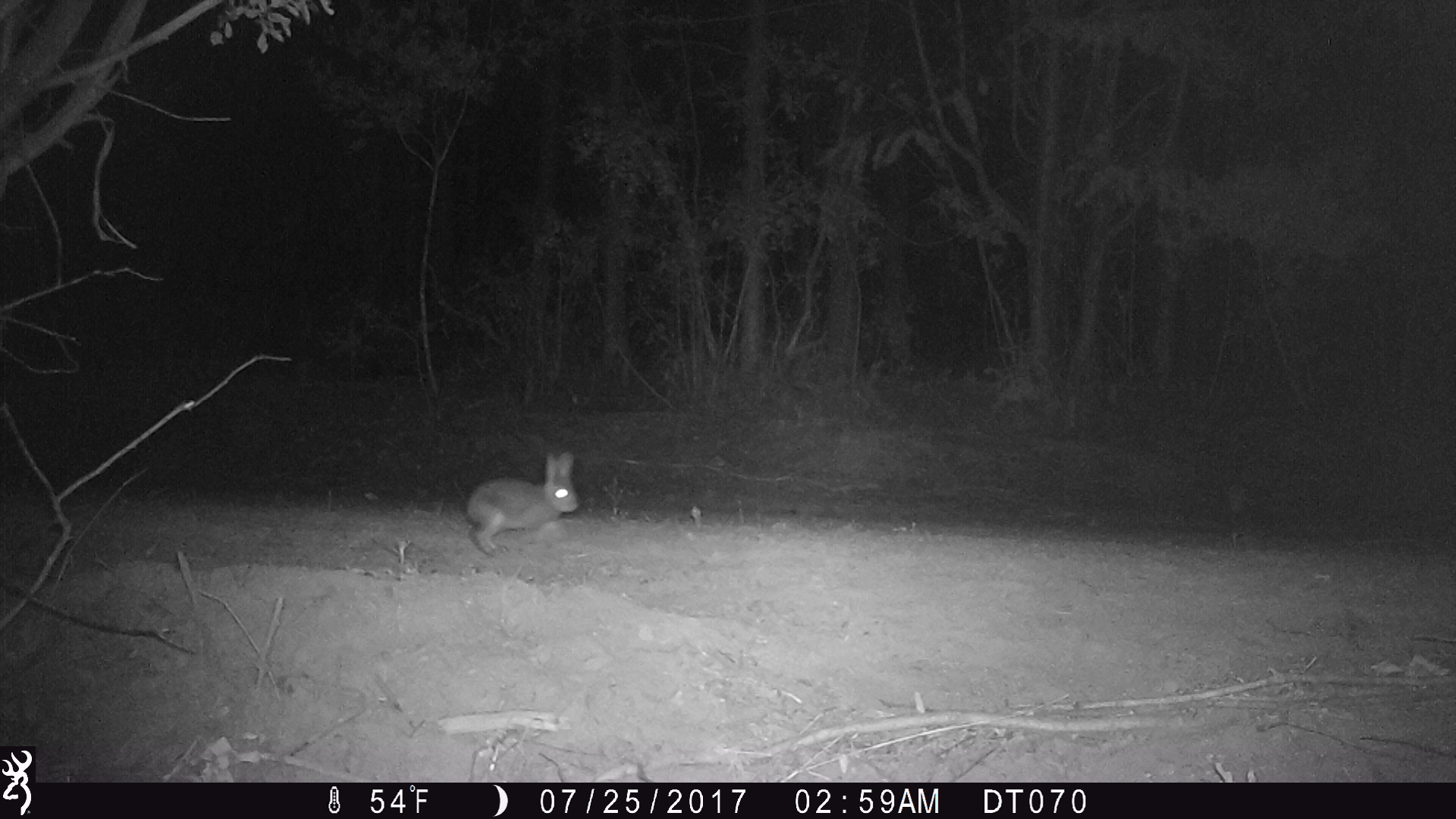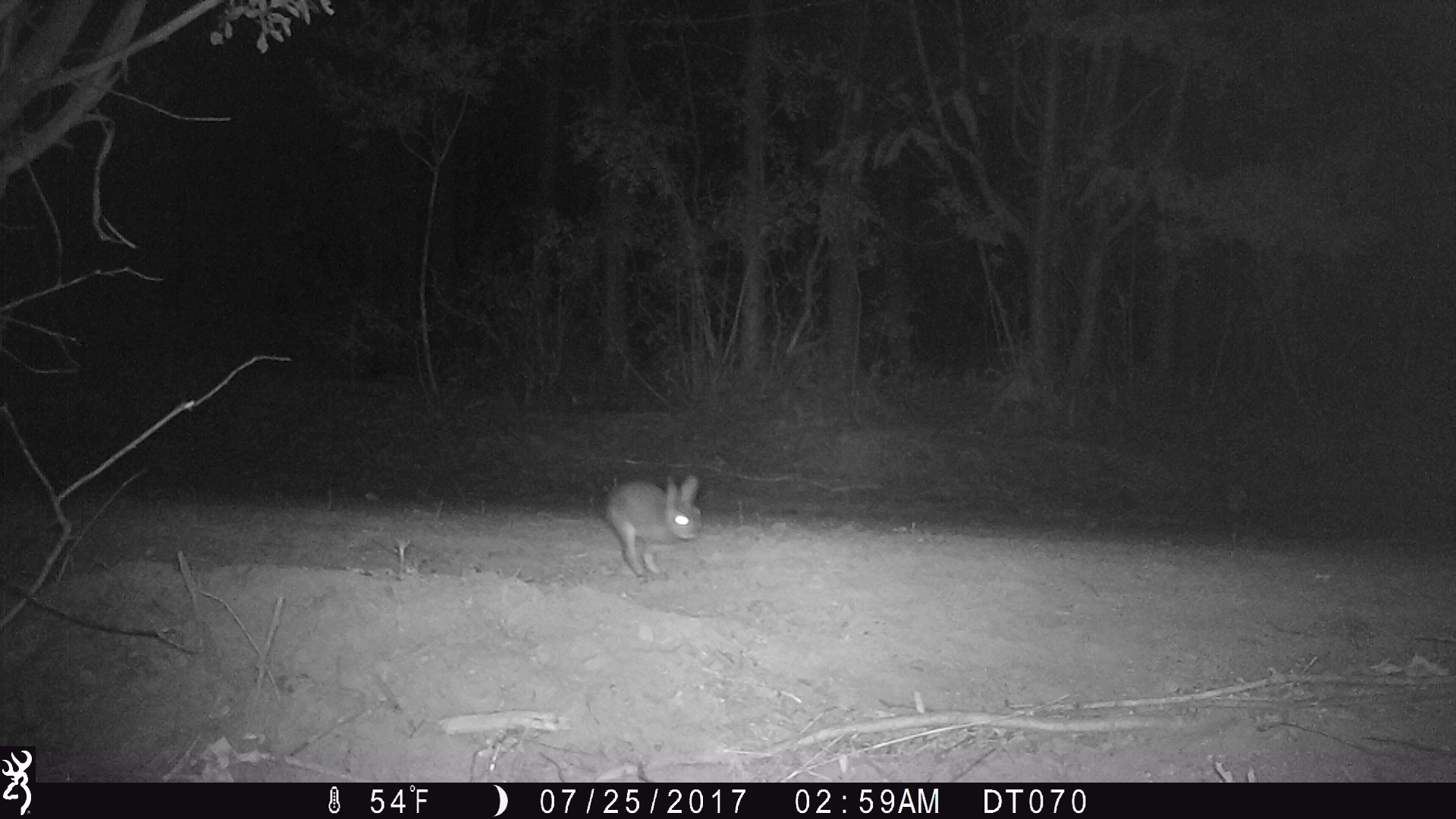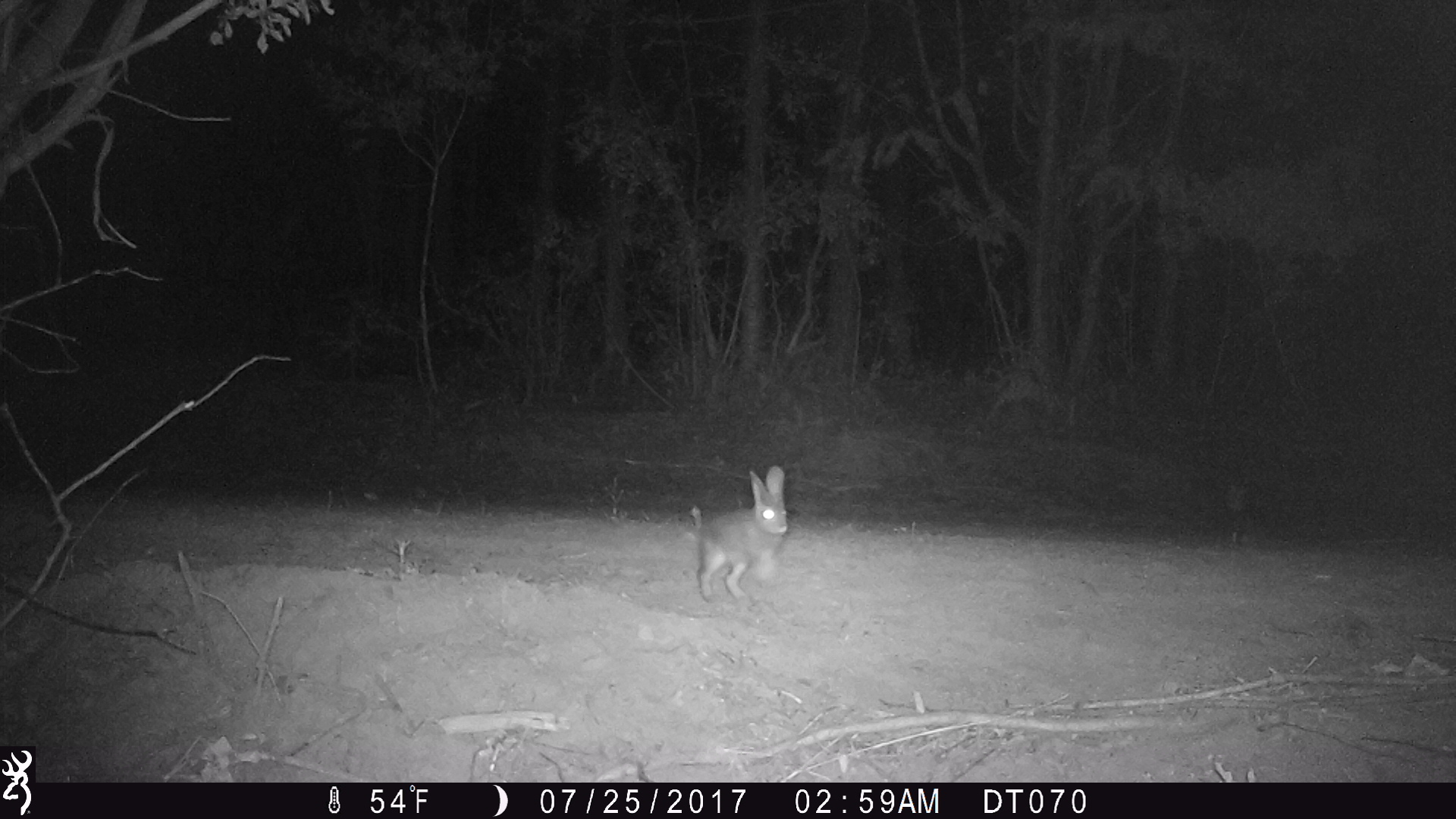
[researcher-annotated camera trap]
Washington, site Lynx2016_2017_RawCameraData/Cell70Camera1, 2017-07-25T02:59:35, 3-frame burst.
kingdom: Animalia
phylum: Chordata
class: Mammalia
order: Lagomorpha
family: Leporidae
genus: Lepus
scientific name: Lepus americanus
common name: snowshoe hare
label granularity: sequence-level